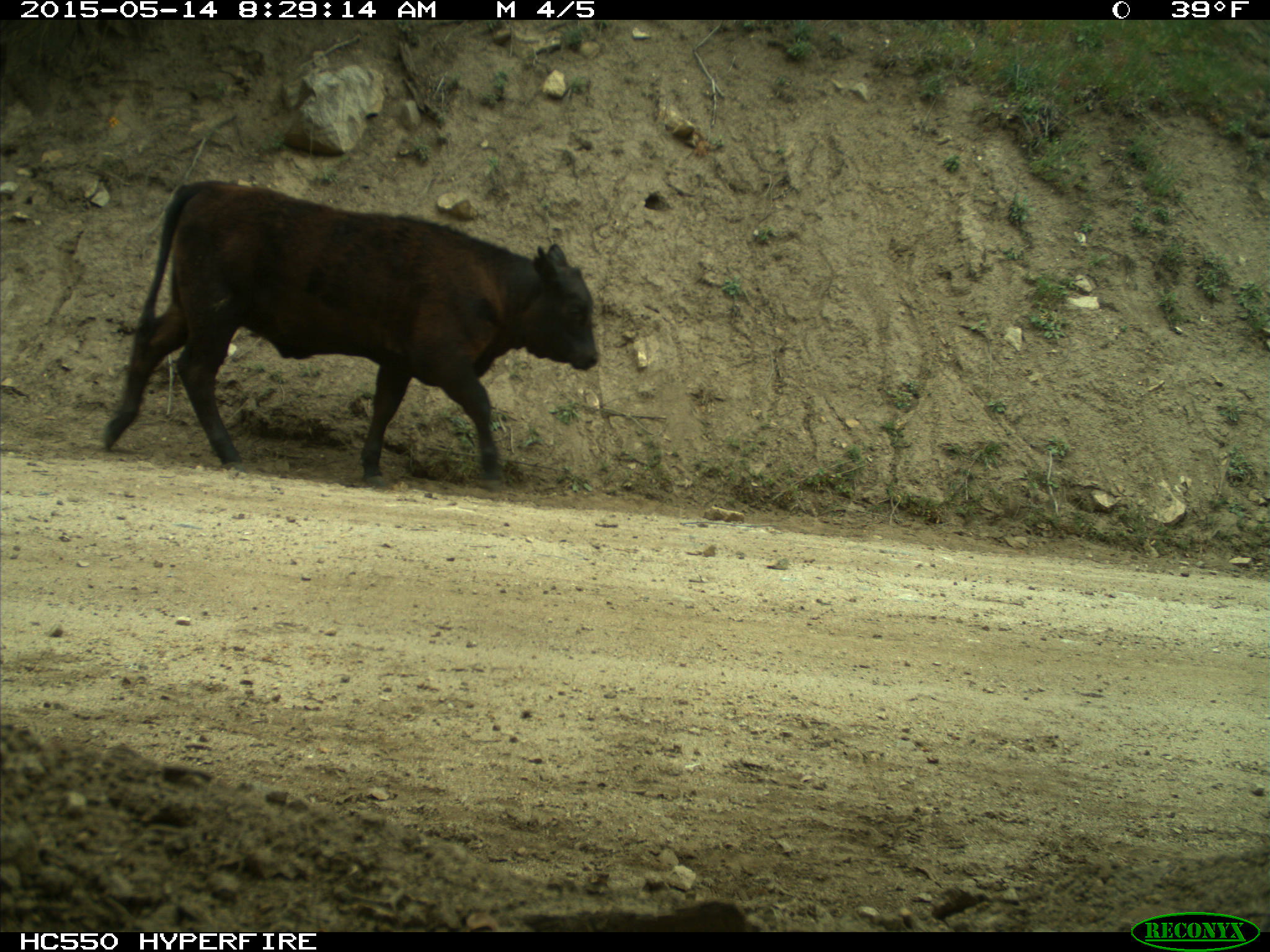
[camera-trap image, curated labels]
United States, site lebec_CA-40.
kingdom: Animalia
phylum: Chordata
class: Mammalia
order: Artiodactyla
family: Bovidae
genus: Bos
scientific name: Bos taurus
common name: domestic cow